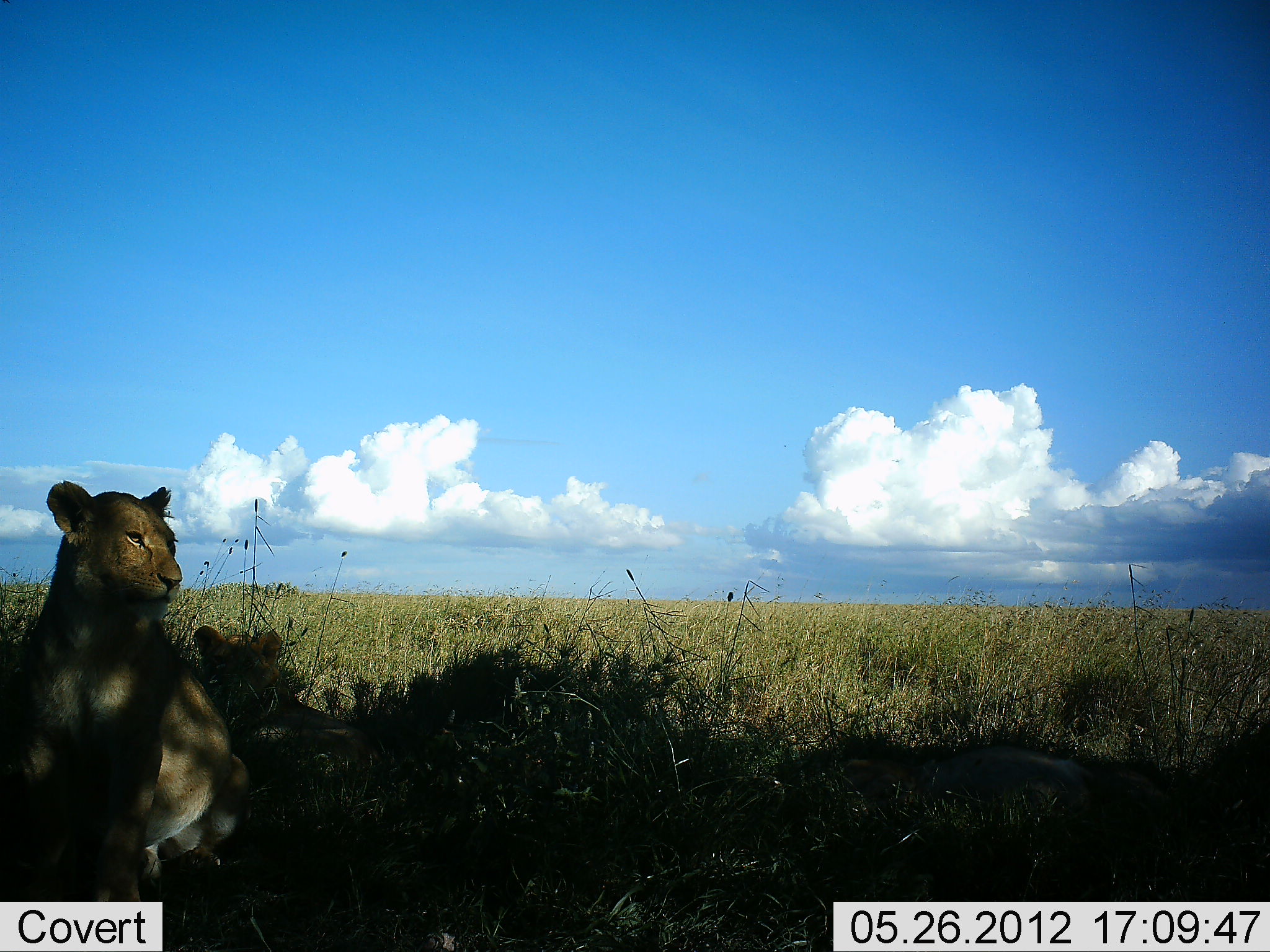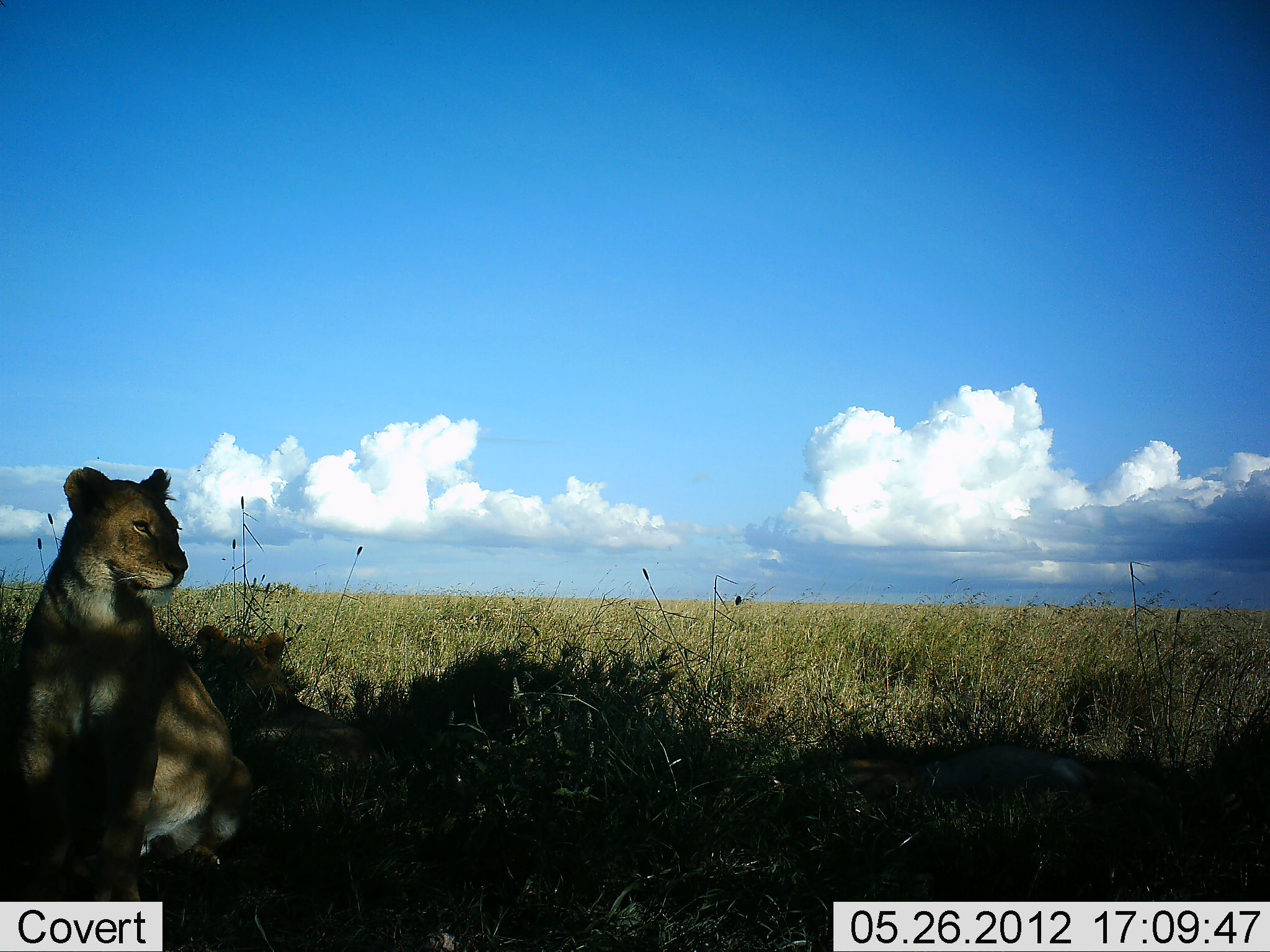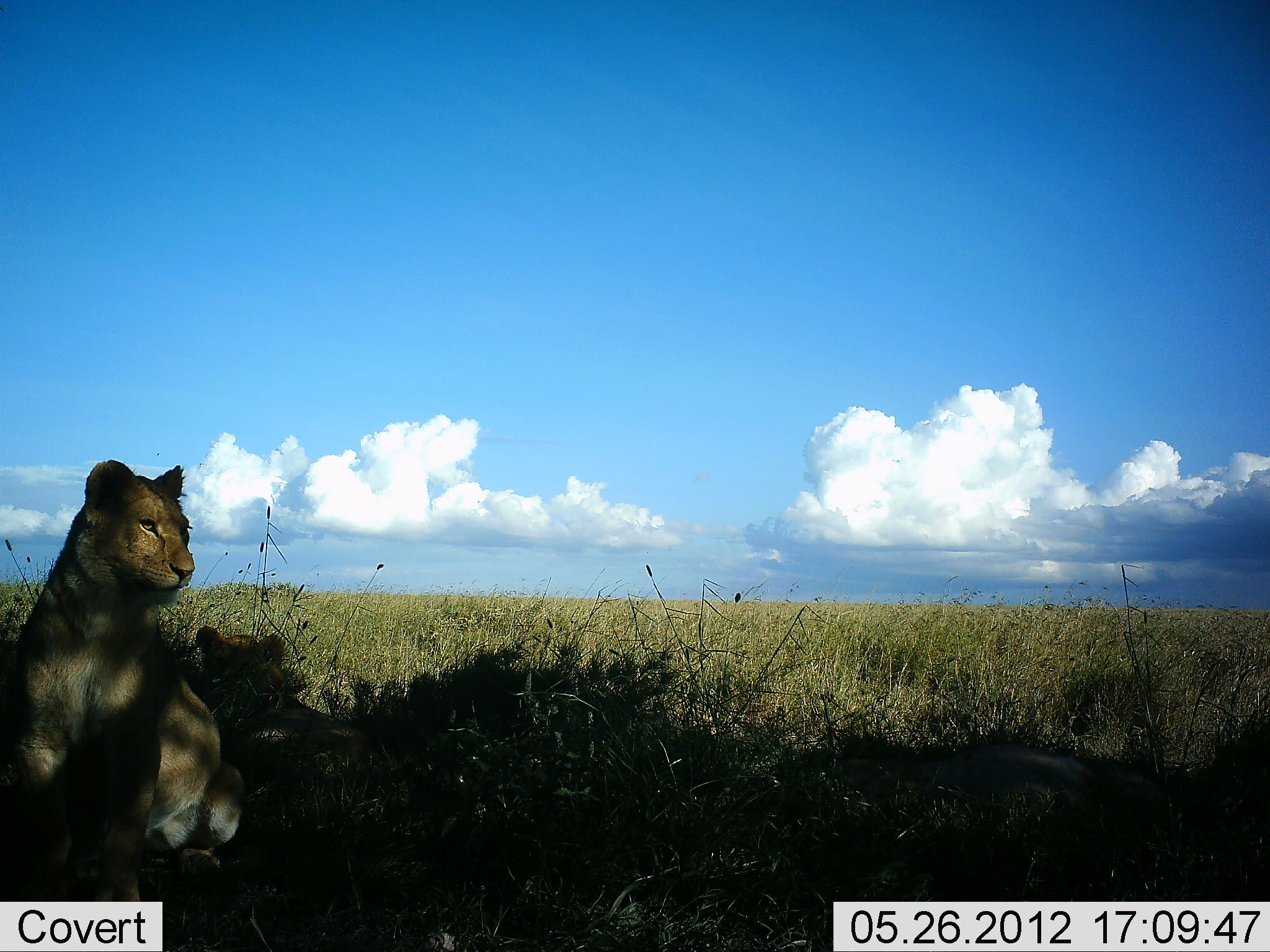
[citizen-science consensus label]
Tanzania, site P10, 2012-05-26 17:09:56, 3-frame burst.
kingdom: Animalia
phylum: Chordata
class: Mammalia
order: Carnivora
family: Felidae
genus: Panthera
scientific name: Panthera leo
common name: lion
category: lionfemale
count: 2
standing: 0%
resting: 100%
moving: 0%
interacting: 0%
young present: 20%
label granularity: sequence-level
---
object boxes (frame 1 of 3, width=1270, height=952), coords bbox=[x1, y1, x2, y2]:
animal: bbox=[0, 480, 184, 901]; bbox=[189, 624, 385, 815]; bbox=[136, 661, 256, 885]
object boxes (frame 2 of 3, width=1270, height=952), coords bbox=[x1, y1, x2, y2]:
animal: bbox=[0, 466, 190, 902]; bbox=[182, 625, 408, 792]; bbox=[142, 626, 252, 879]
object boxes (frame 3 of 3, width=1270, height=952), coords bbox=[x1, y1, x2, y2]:
animal: bbox=[0, 459, 199, 901]; bbox=[193, 624, 392, 794]; bbox=[138, 673, 250, 896]